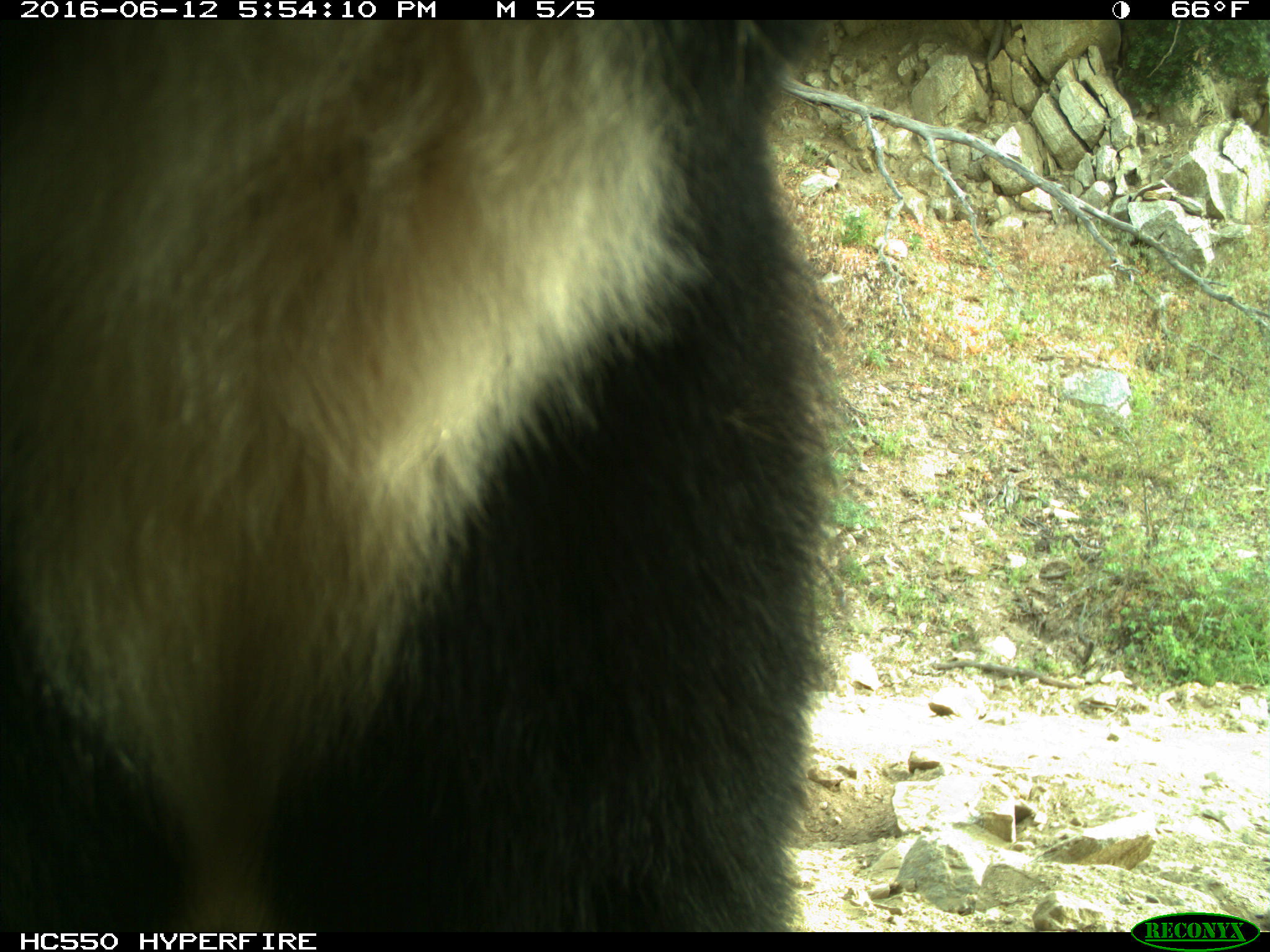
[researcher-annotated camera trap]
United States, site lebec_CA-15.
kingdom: Animalia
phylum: Chordata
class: Mammalia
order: Carnivora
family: Ursidae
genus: Ursus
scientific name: Ursus americanus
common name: american black bear